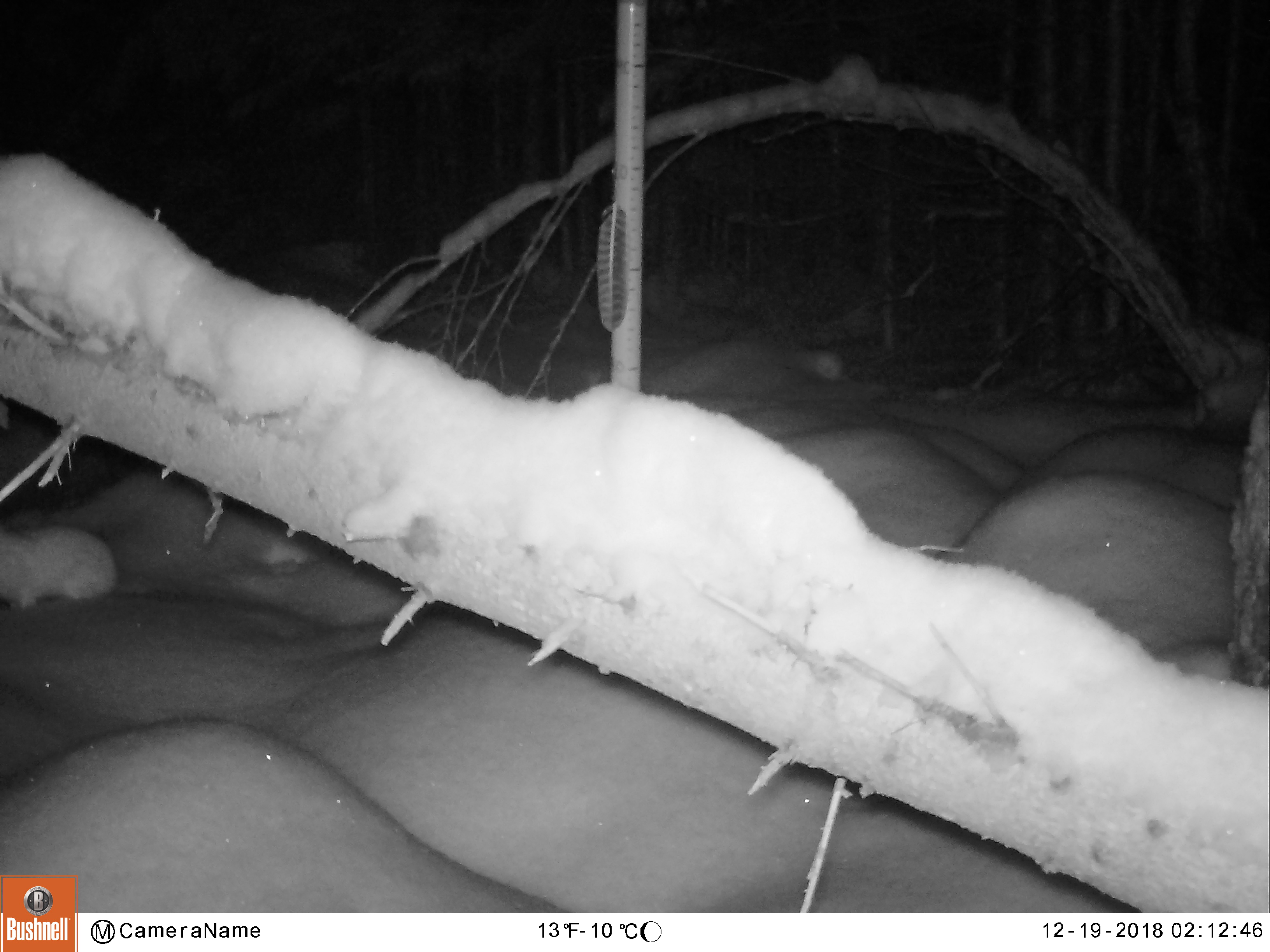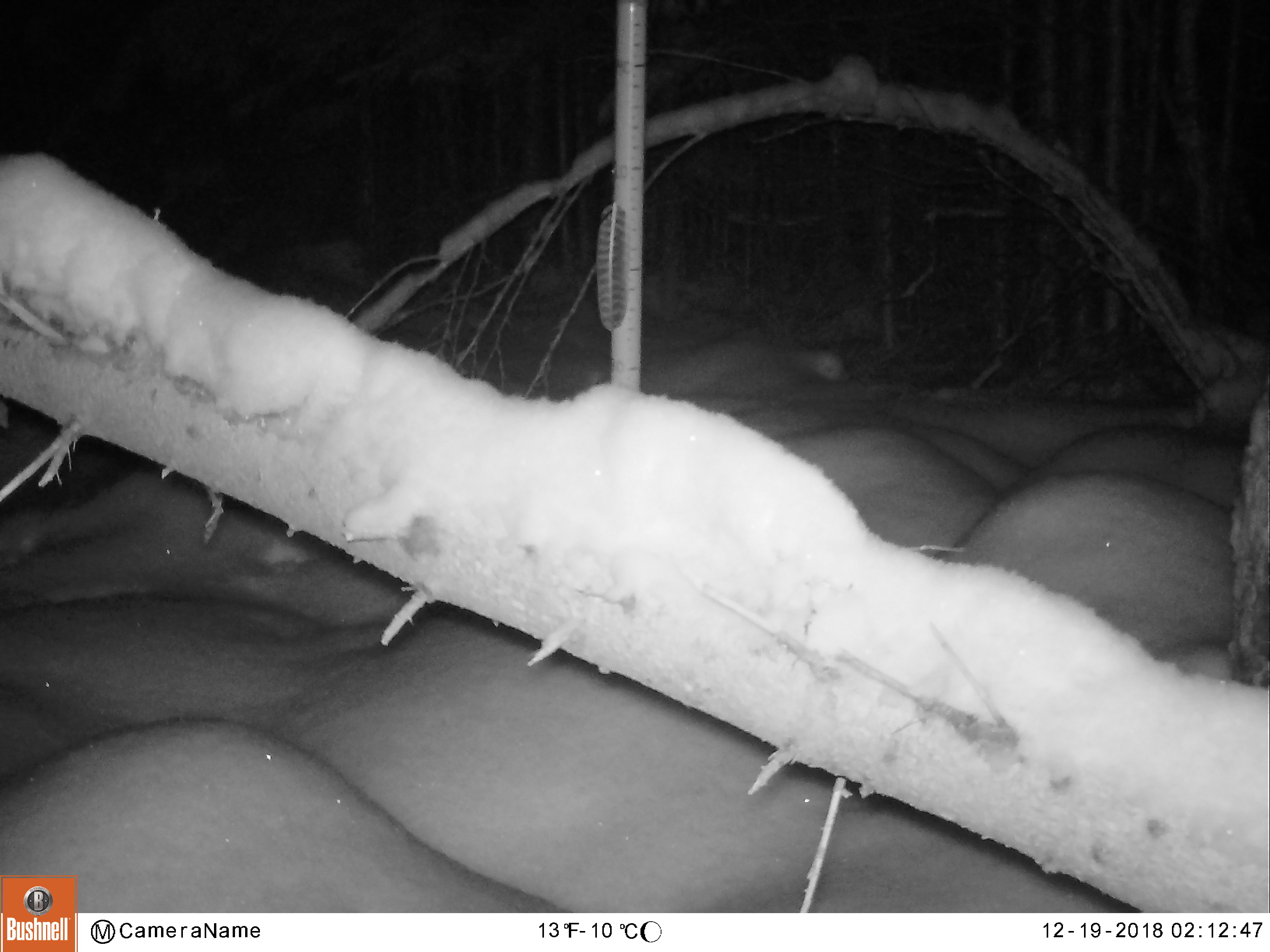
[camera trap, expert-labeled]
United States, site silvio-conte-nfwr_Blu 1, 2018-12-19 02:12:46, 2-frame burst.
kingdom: Animalia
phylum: Chordata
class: Mammalia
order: Lagomorpha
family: Leporidae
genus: Lepus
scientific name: Lepus americanus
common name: snowshoe hare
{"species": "snowshoe hare (Lepus americanus)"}